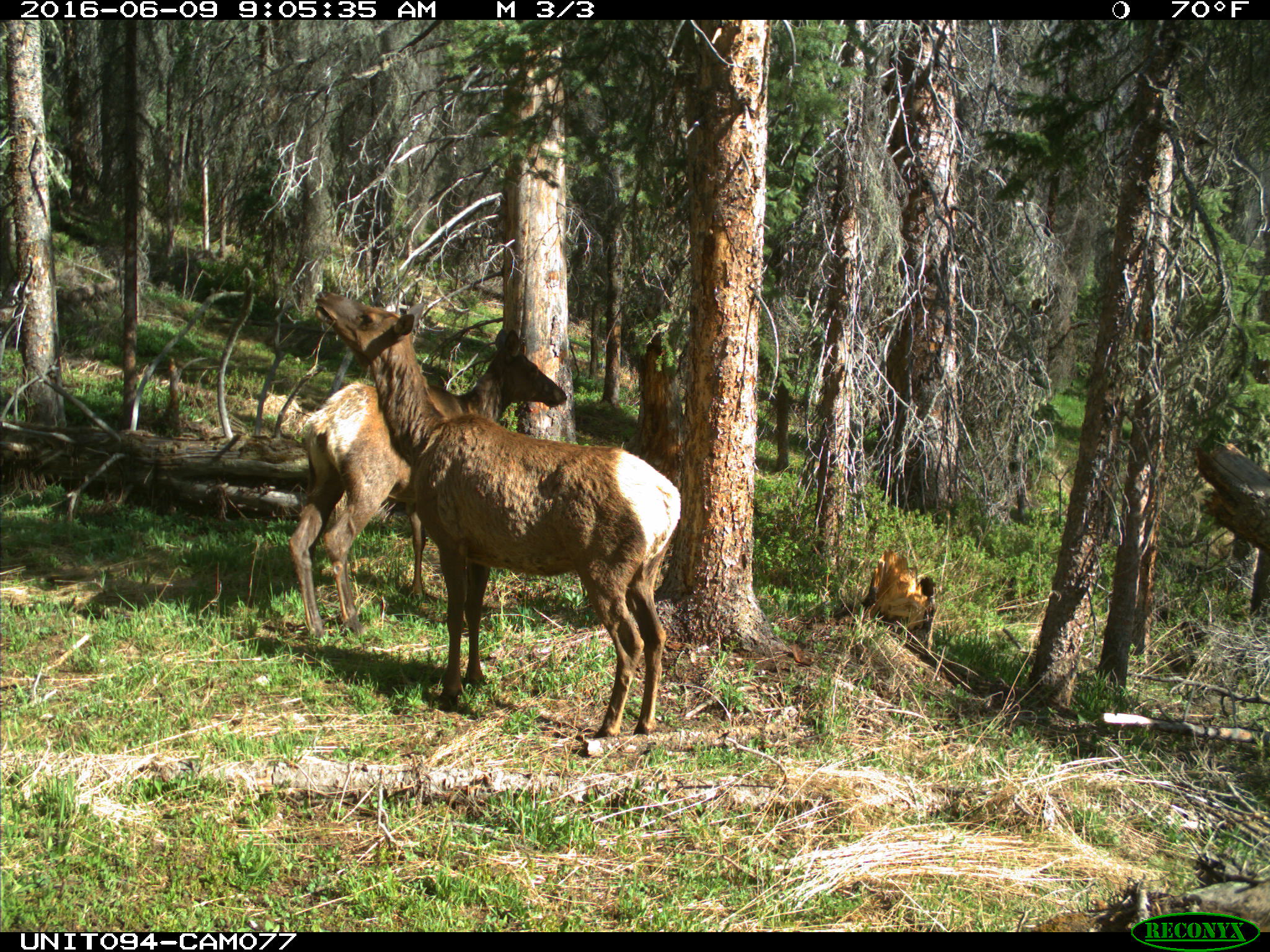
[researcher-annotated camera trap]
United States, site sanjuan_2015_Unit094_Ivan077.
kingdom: Animalia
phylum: Chordata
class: Mammalia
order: Artiodactyla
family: Cervidae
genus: Cervus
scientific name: Cervus elaphus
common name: red deer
Cervus elaphus (red deer).